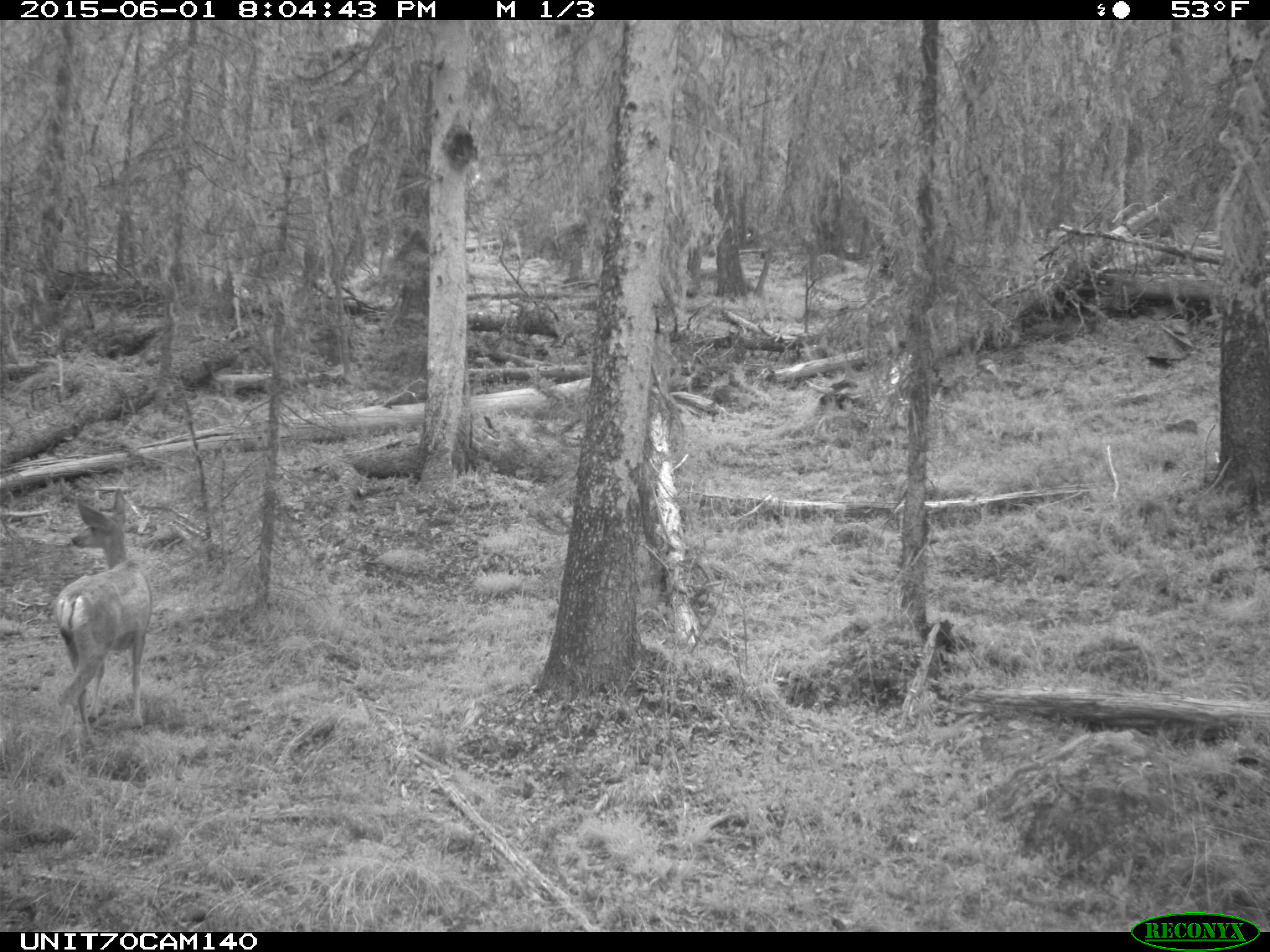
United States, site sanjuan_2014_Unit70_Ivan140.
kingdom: Animalia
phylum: Chordata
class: Mammalia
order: Artiodactyla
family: Cervidae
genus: Odocoileus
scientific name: Odocoileus hemionus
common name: mule deer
Odocoileus hemionus (mule deer).